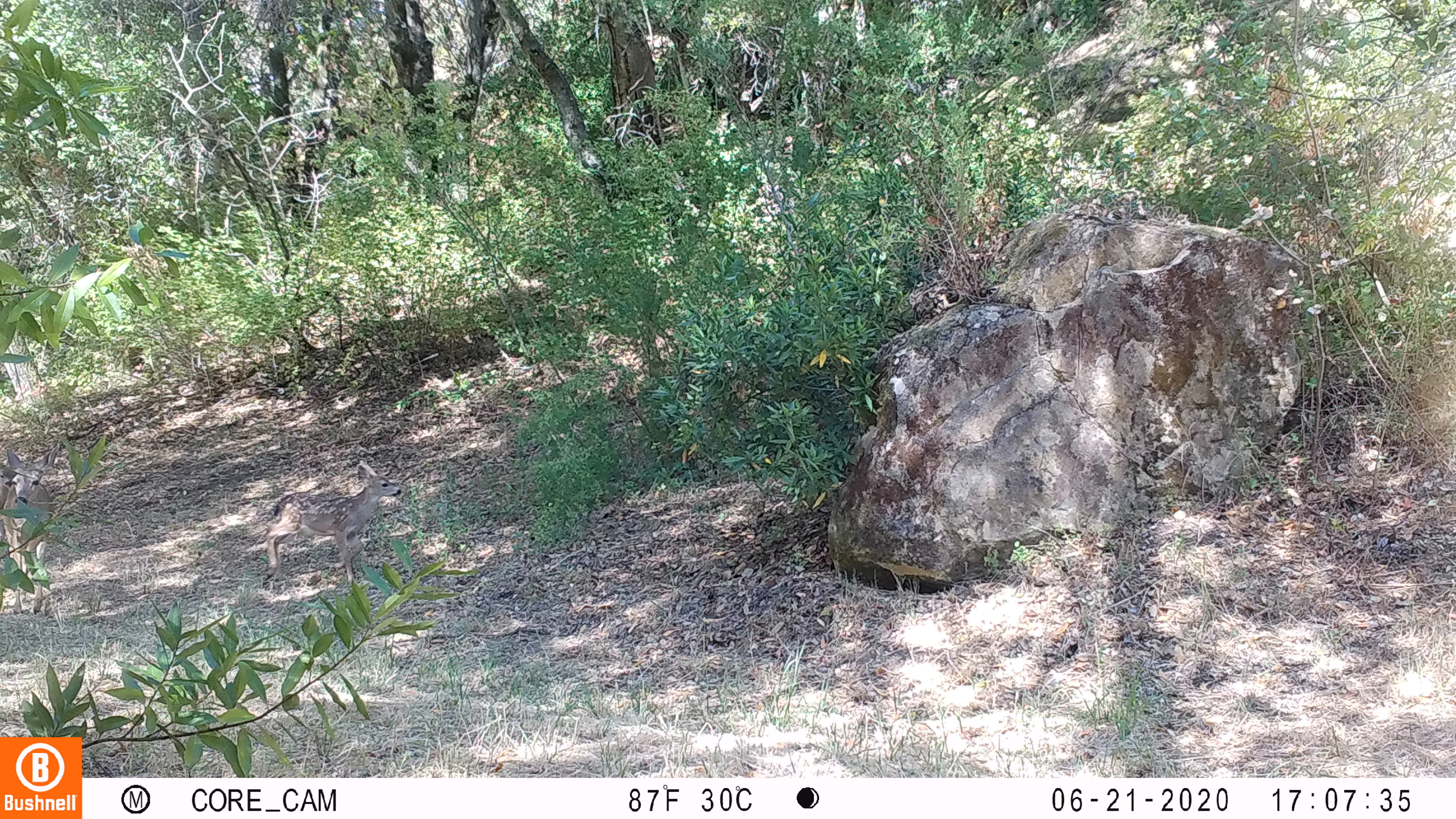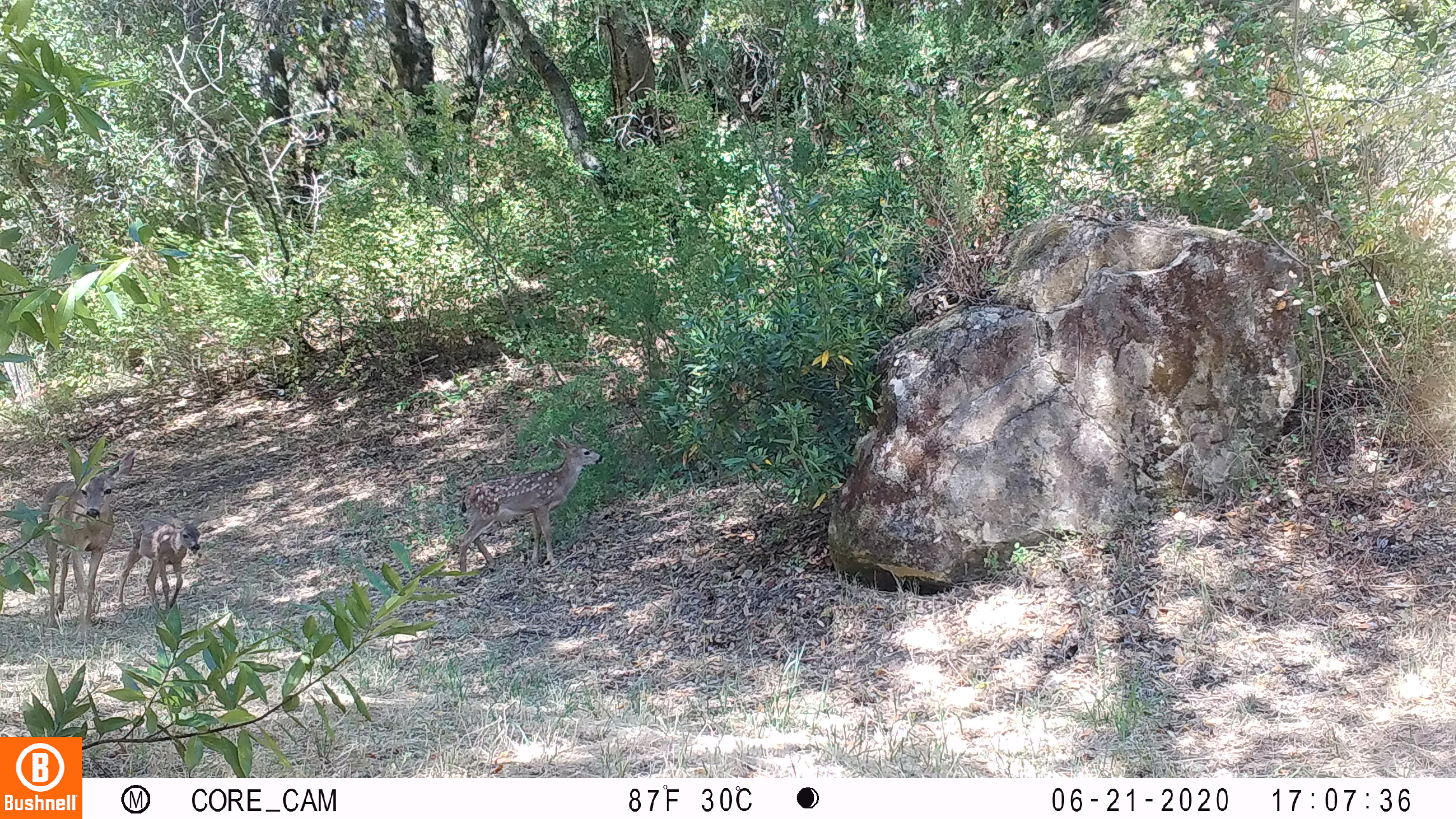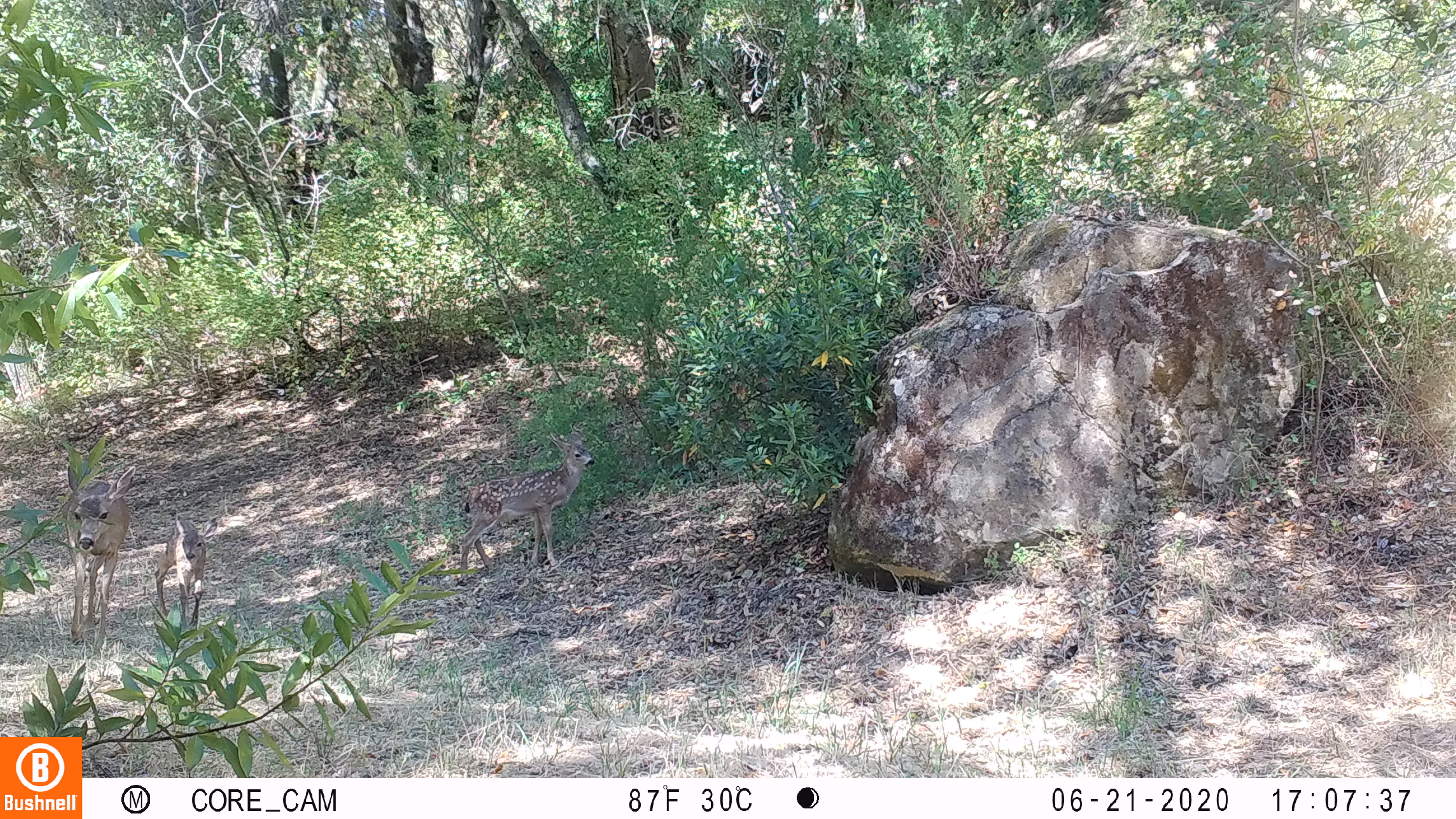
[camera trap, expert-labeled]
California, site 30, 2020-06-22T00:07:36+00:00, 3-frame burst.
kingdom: Animalia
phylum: Chordata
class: Mammalia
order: Artiodactyla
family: Cervidae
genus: Odocoileus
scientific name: Odocoileus hemionus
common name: mule deer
Mule deer (Odocoileus hemionus).